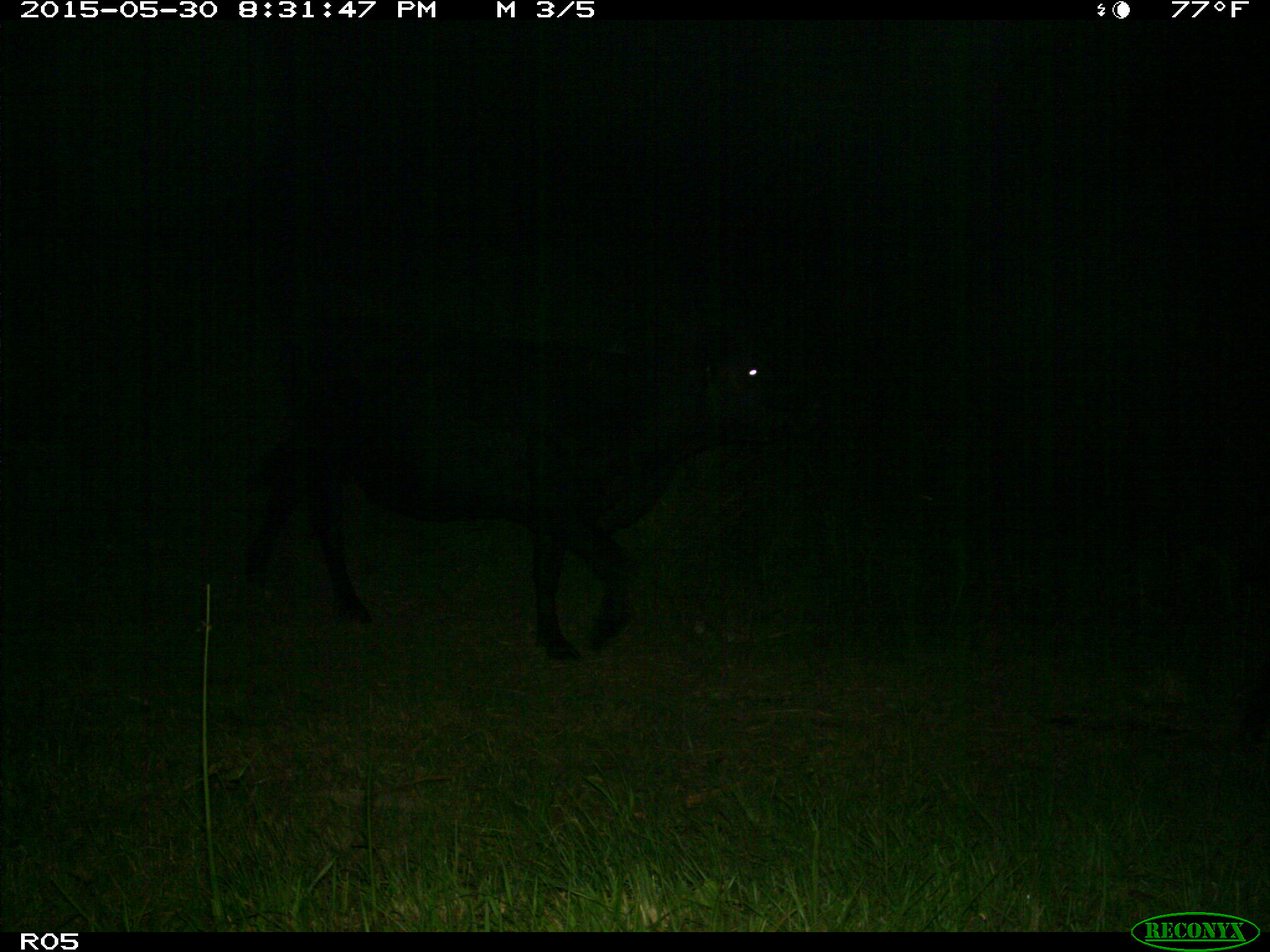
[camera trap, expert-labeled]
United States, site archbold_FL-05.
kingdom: Animalia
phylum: Chordata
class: Mammalia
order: Artiodactyla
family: Bovidae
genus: Bos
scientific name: Bos taurus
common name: domestic cow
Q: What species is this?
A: Bos taurus (domestic cow).